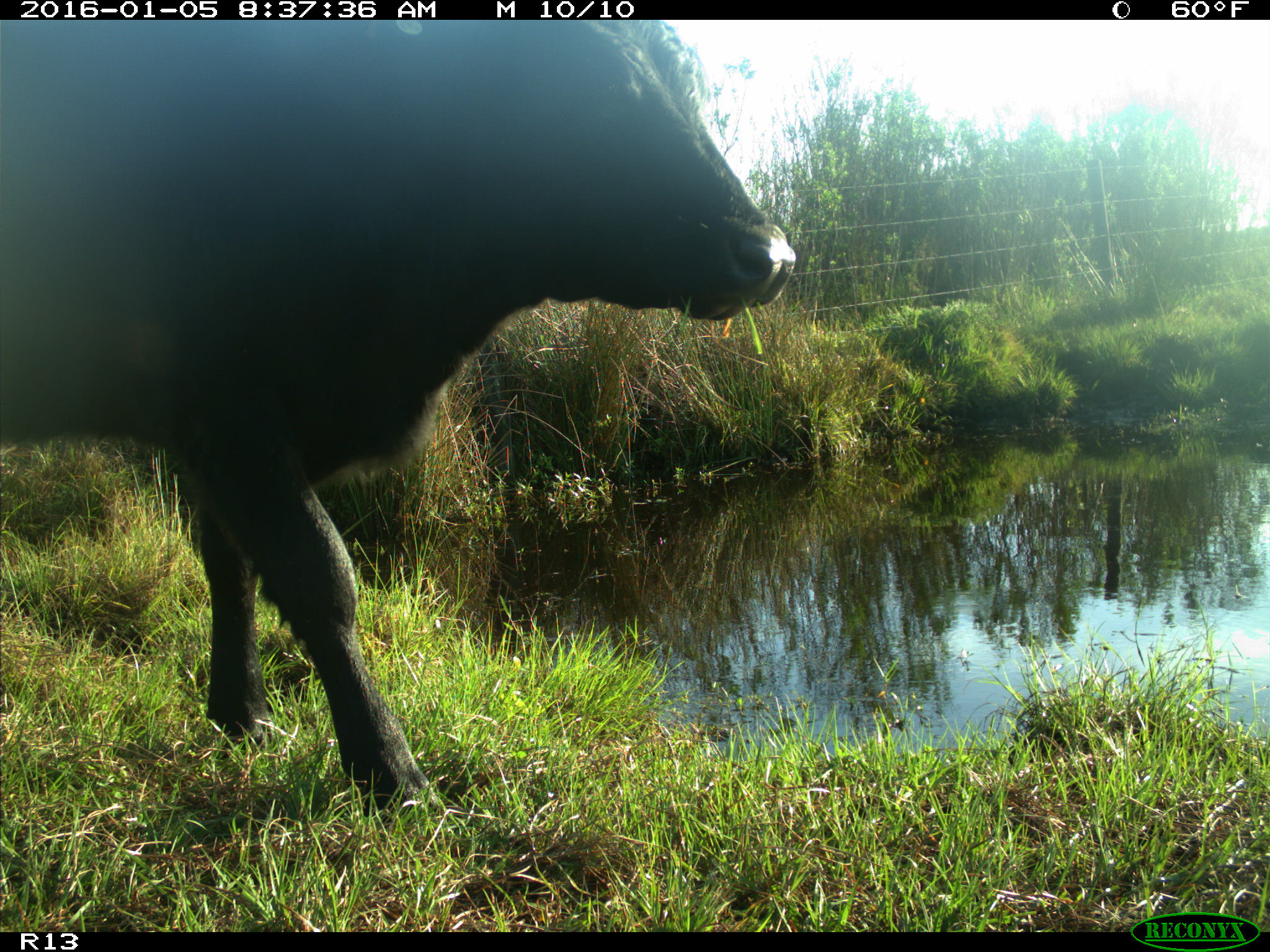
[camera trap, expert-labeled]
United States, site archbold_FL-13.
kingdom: Animalia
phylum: Chordata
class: Mammalia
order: Artiodactyla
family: Bovidae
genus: Bos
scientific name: Bos taurus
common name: domestic cow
Bos taurus (domestic cow).